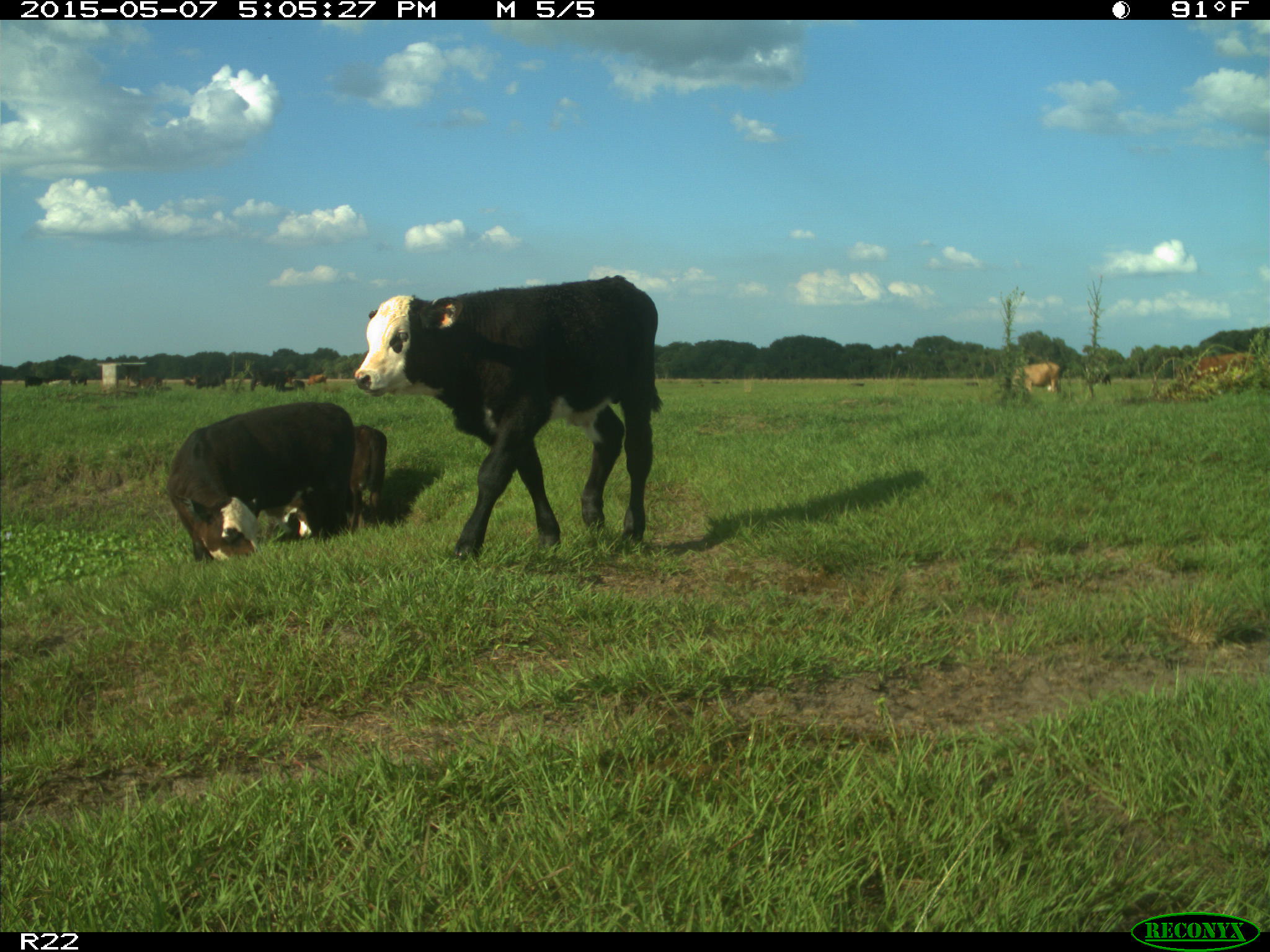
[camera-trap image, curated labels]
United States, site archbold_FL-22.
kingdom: Animalia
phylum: Chordata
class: Mammalia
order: Artiodactyla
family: Bovidae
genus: Bos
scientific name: Bos taurus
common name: domestic cow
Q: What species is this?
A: Bos taurus (domestic cow).